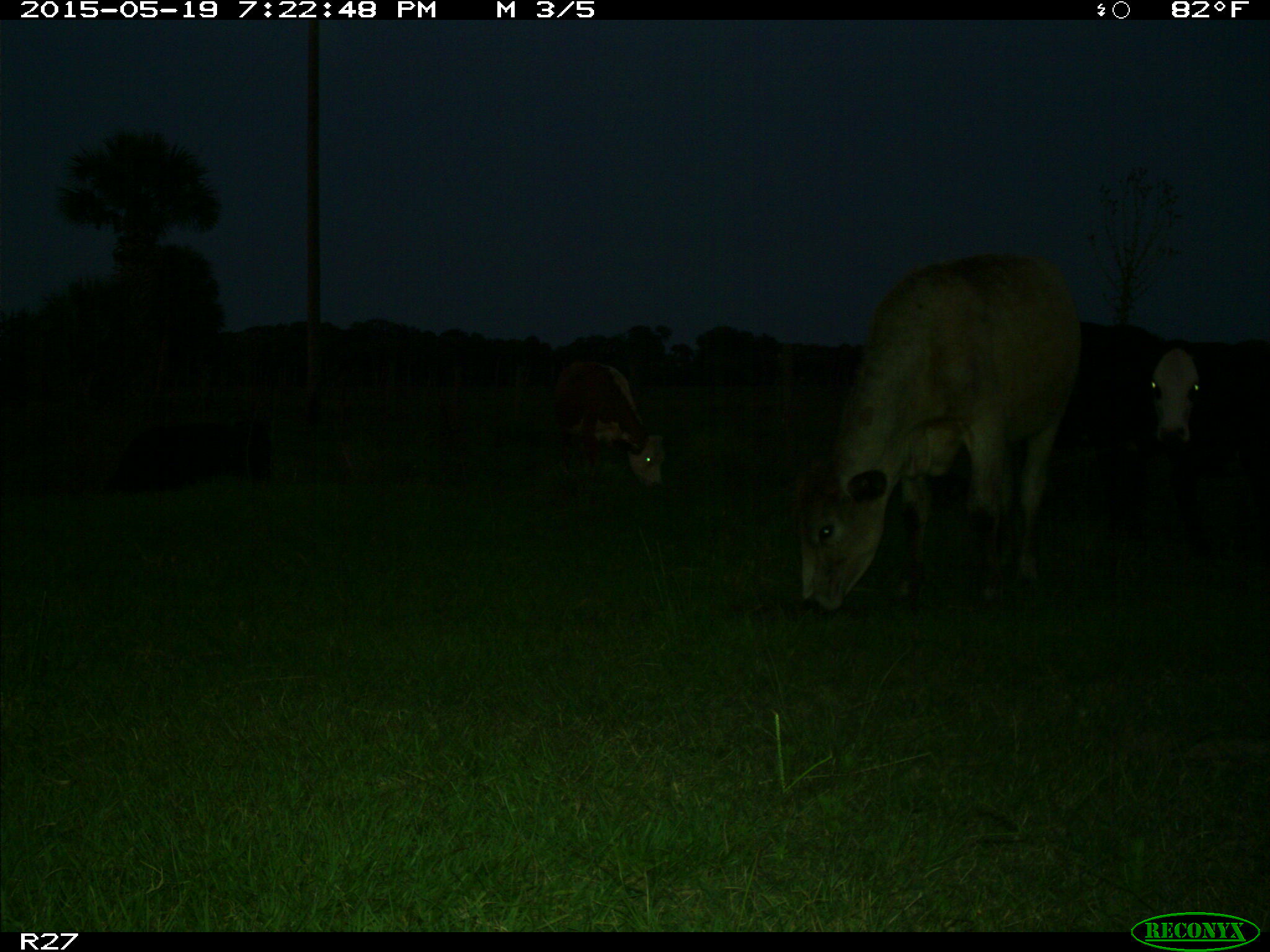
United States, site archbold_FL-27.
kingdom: Animalia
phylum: Chordata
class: Mammalia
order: Artiodactyla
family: Bovidae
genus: Bos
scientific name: Bos taurus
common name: domestic cow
Bos taurus (domestic cow).